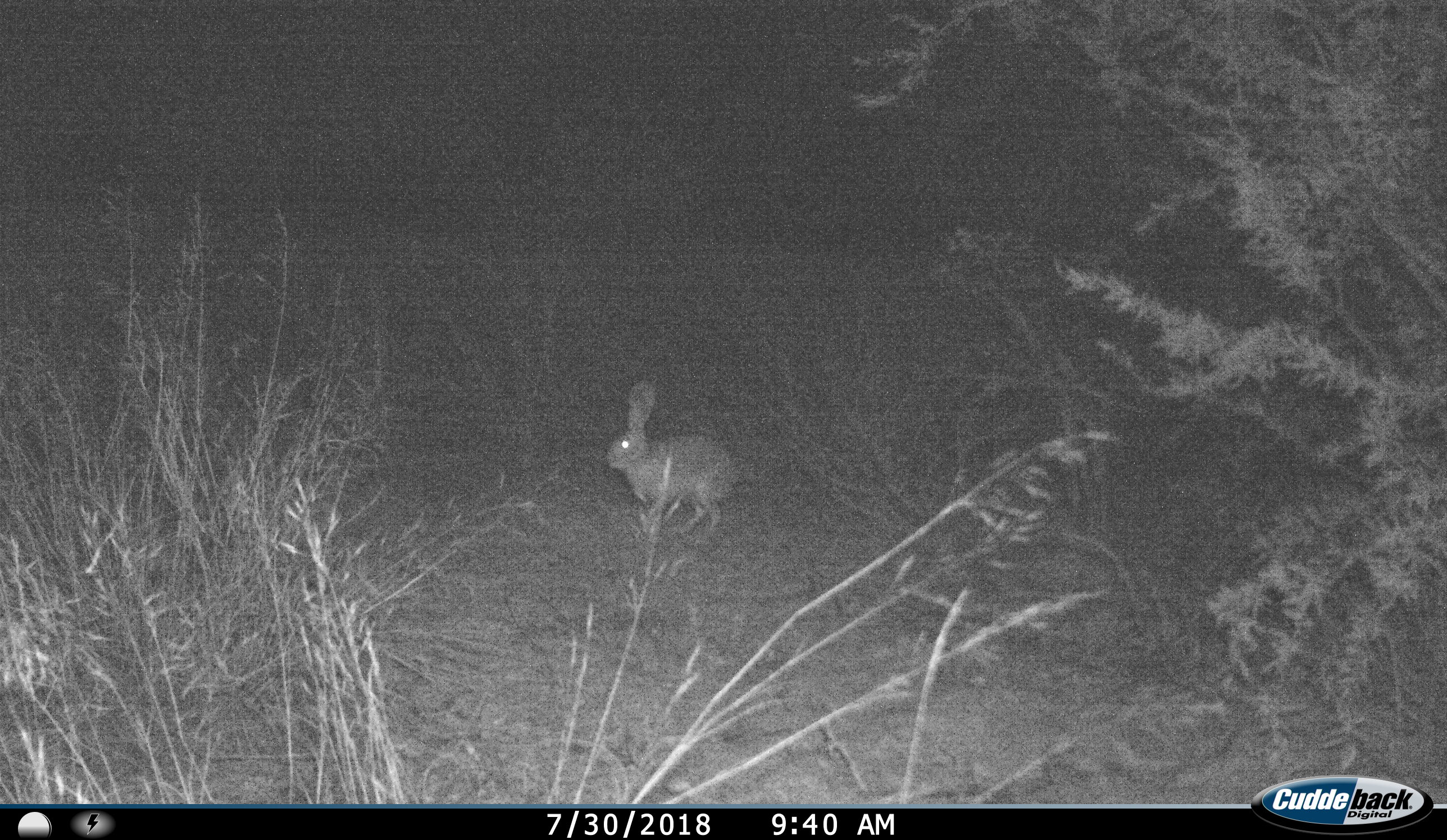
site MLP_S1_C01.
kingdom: Animalia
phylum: Chordata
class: Mammalia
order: Lagomorpha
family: Leporidae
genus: Lepus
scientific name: Lepus capensis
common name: cape hare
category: harecape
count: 1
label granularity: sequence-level